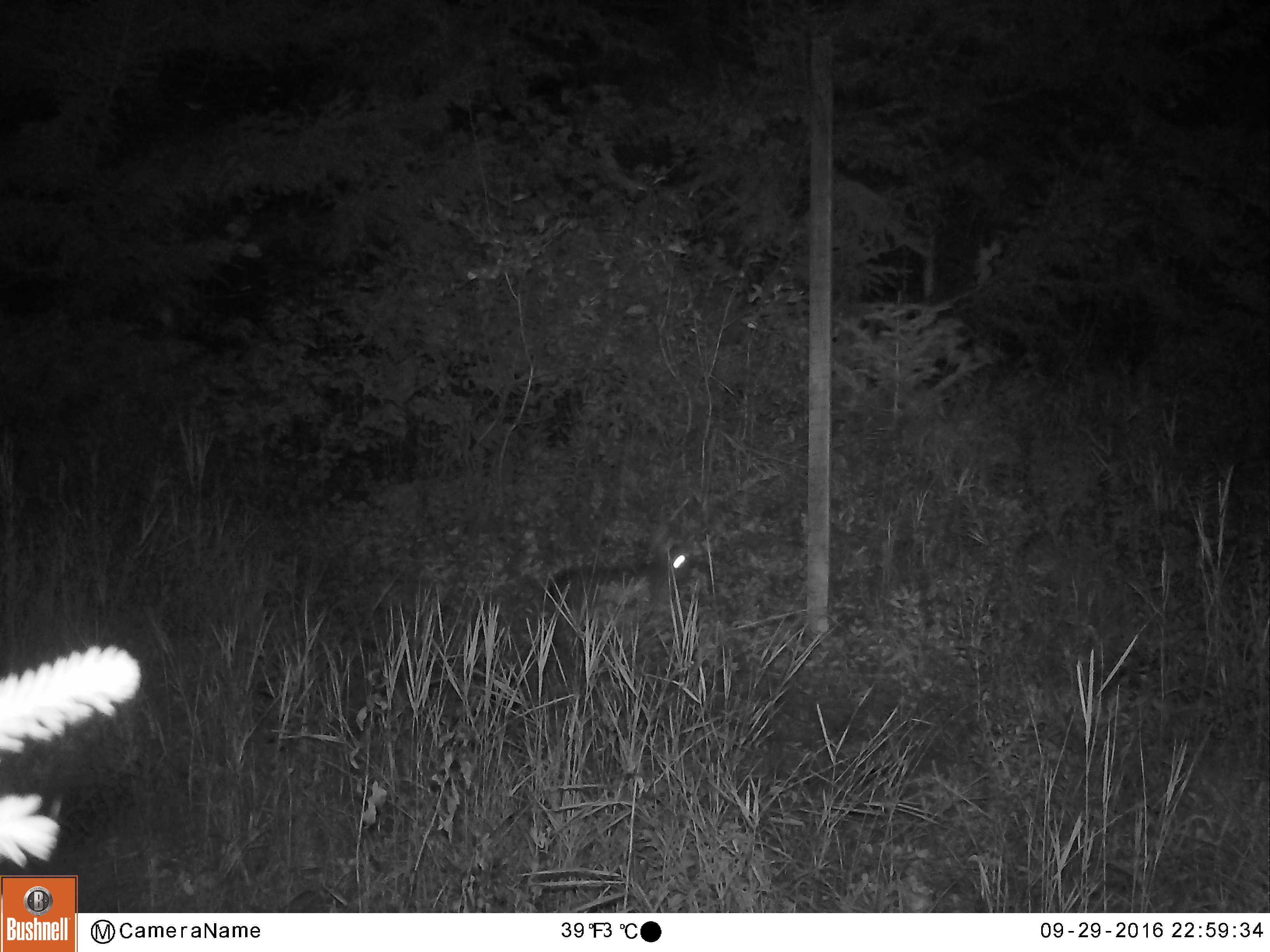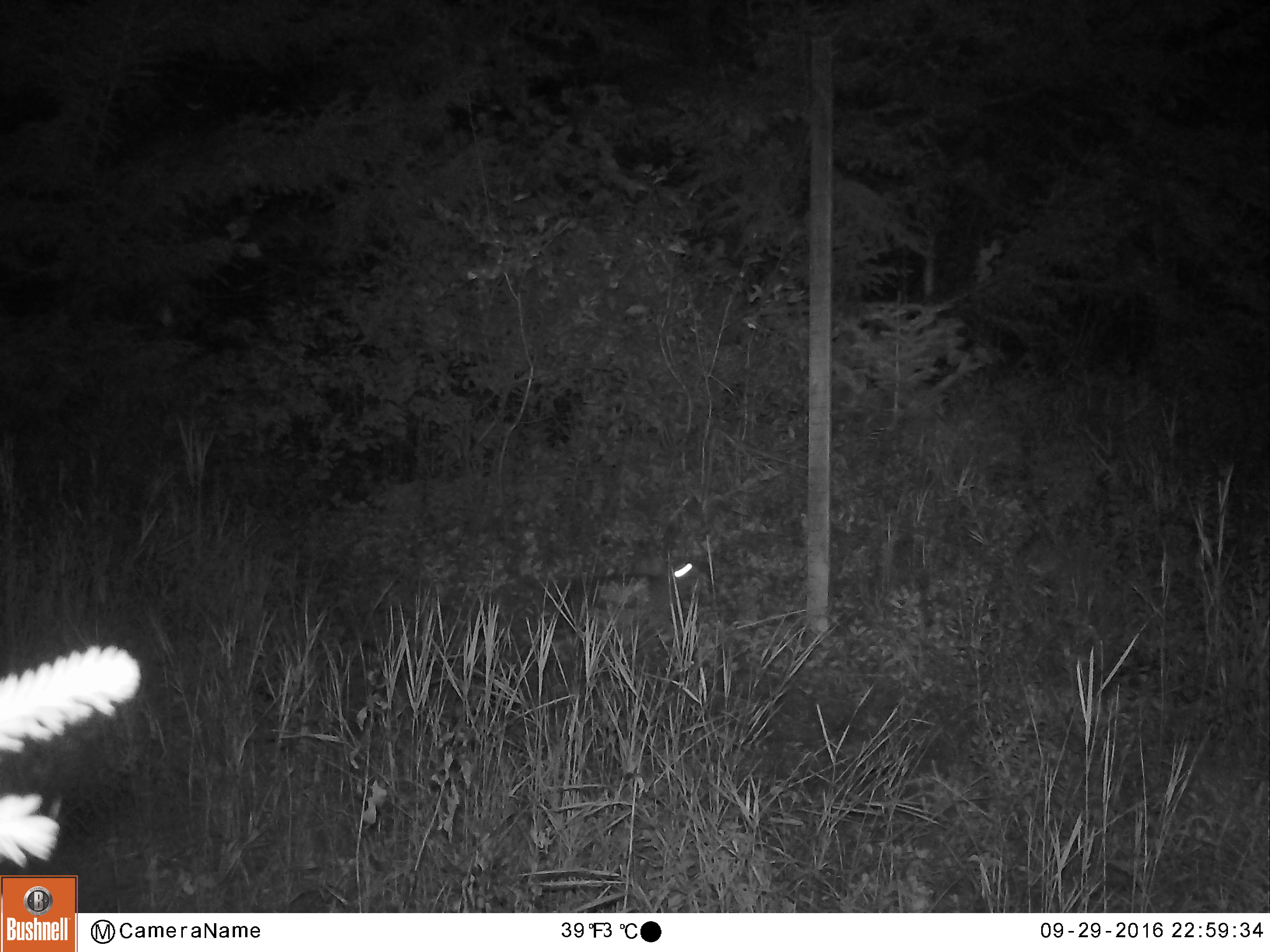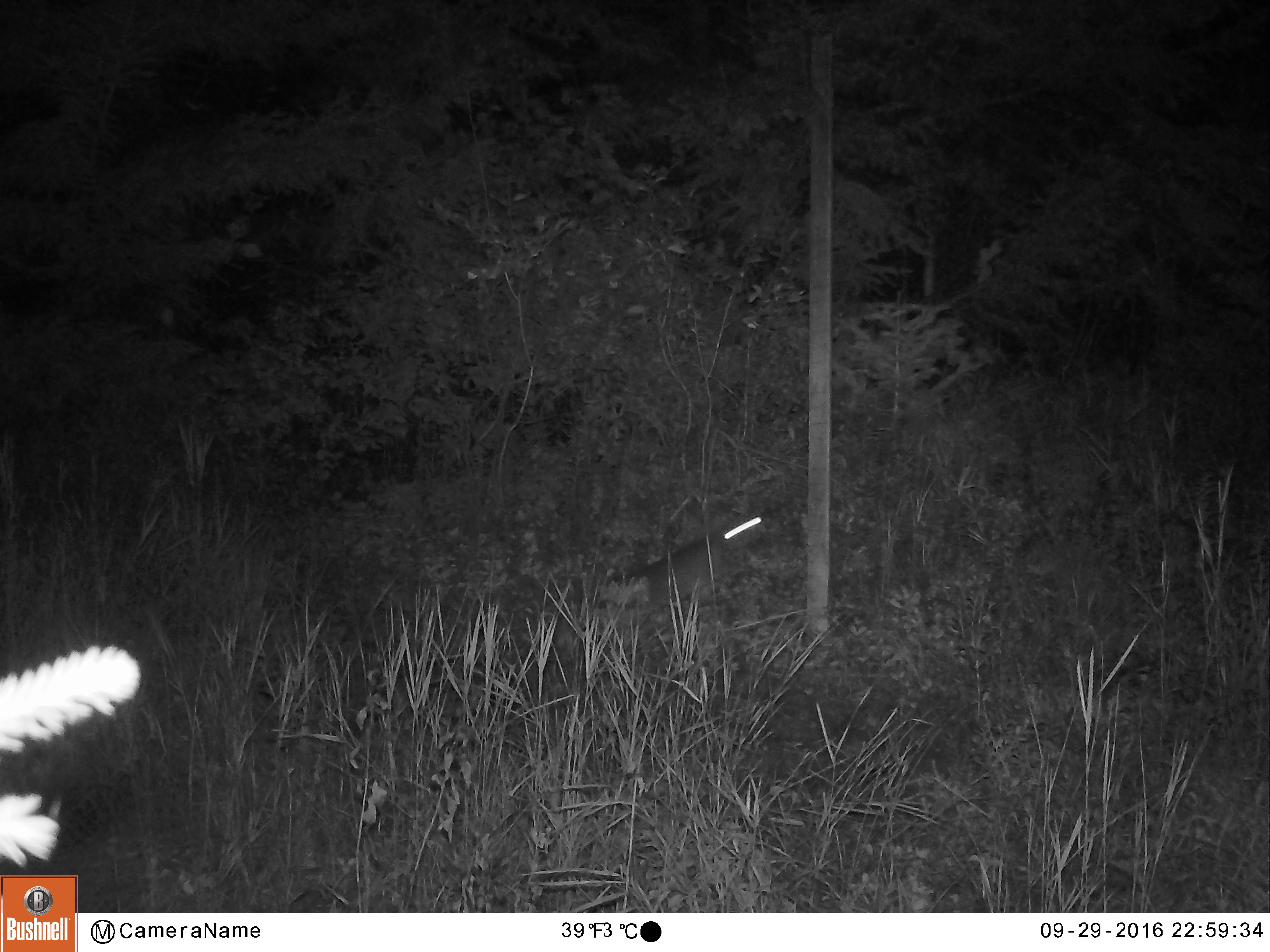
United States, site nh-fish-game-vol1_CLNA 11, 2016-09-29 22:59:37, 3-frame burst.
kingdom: Animalia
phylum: Chordata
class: Mammalia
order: Lagomorpha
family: Leporidae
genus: Lepus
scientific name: Lepus americanus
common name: snowshoe hare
Snowshoe hare (Lepus americanus).